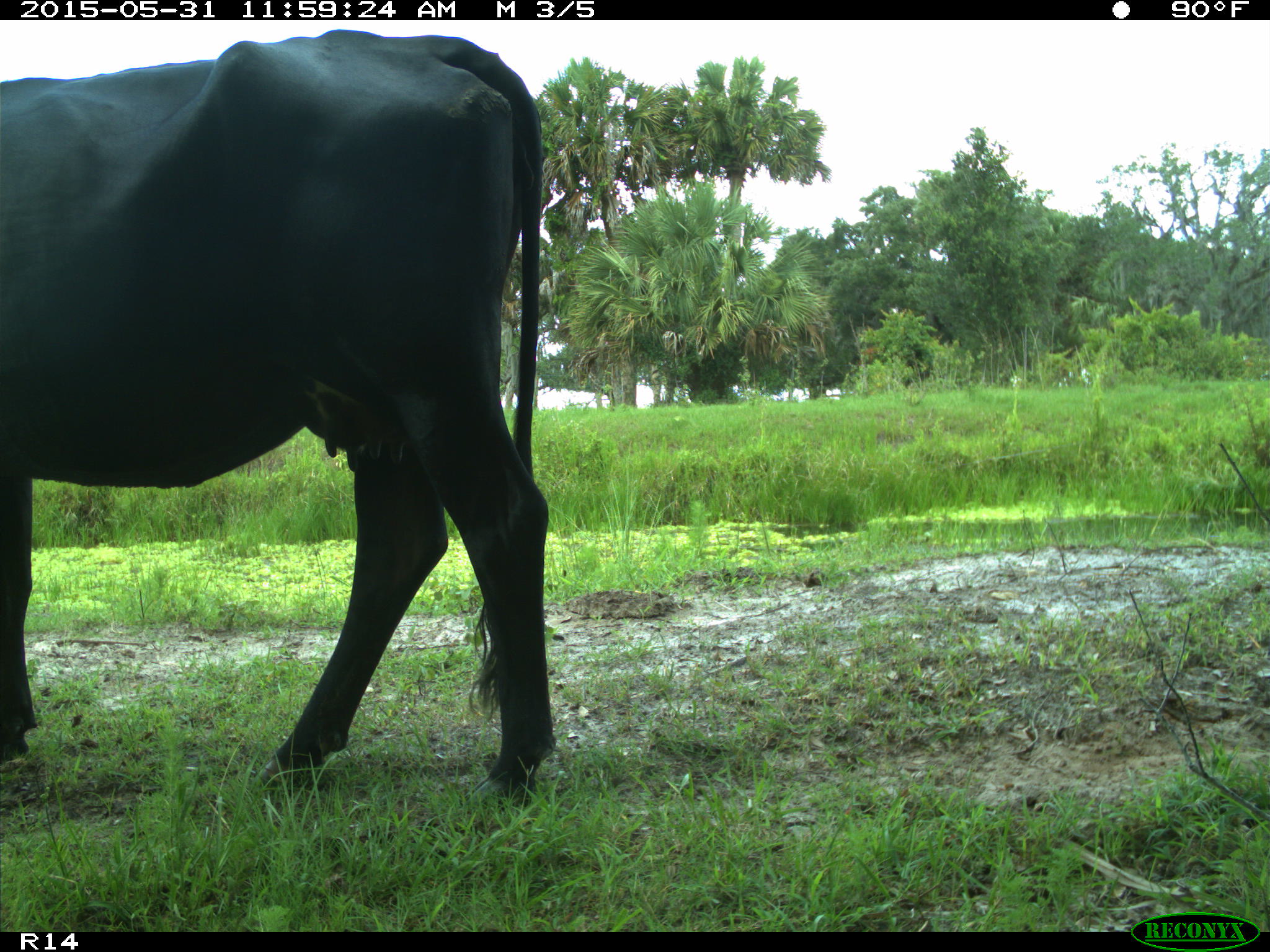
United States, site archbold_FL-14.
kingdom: Animalia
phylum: Chordata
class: Mammalia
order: Artiodactyla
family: Bovidae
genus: Bos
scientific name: Bos taurus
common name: domestic cow